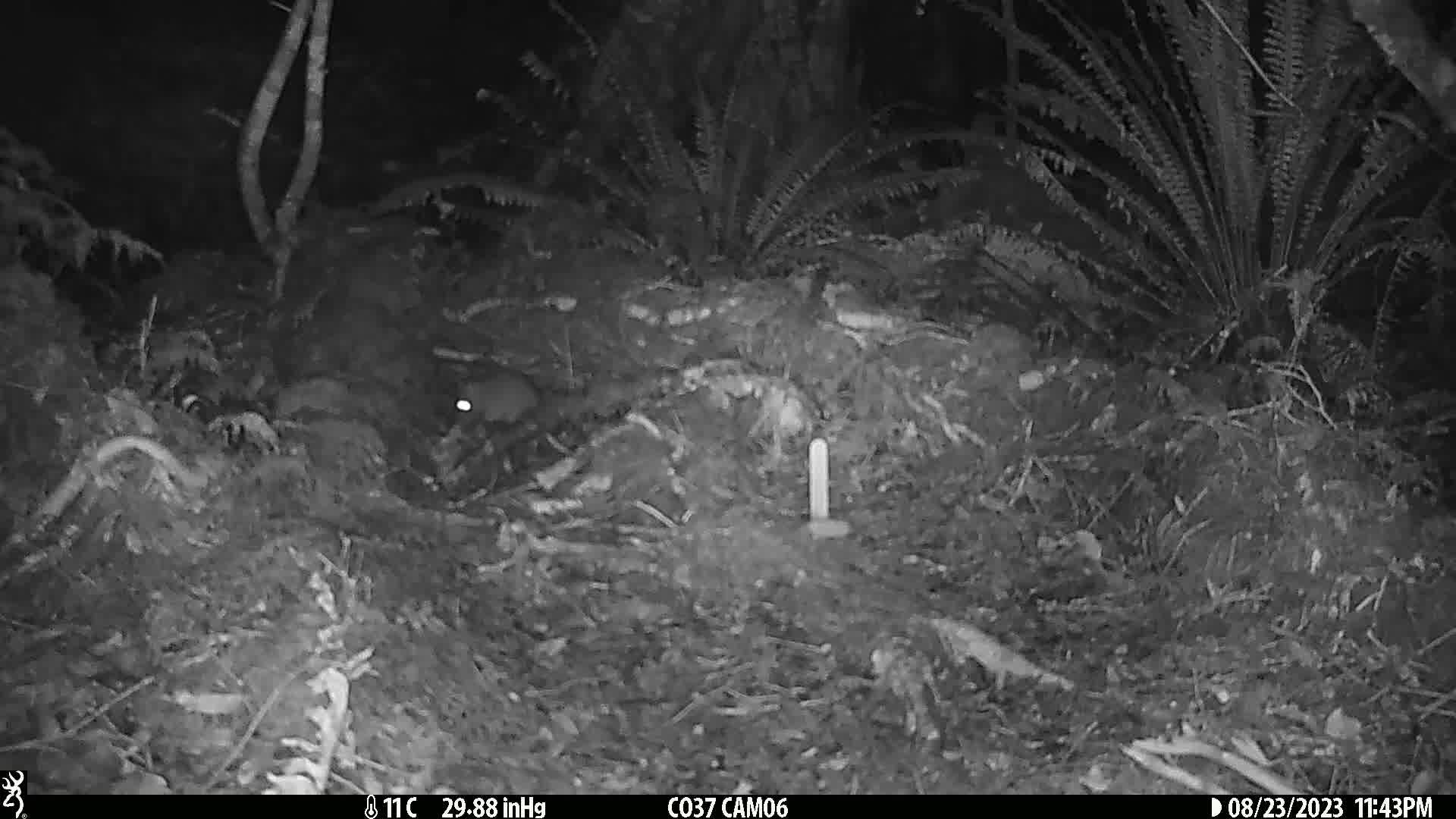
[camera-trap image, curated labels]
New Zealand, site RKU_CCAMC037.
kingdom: Animalia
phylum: Chordata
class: Mammalia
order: Rodentia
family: Muridae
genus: Rattus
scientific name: Rattus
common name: rat